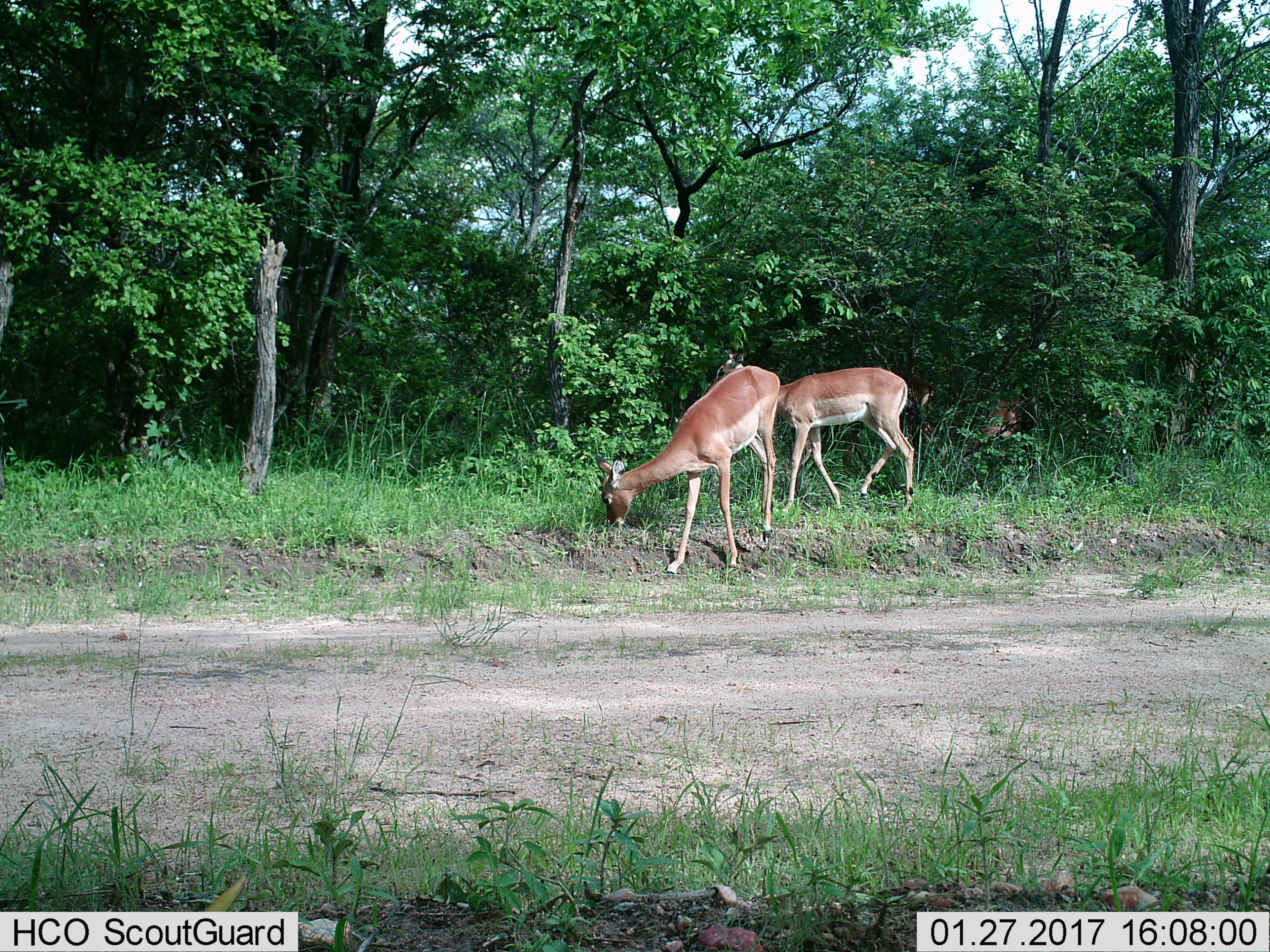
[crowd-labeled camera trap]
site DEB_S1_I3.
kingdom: Animalia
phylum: Chordata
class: Mammalia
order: Artiodactyla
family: Bovidae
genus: Aepyceros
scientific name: Aepyceros melampus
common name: impala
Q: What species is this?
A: Impala (Aepyceros melampus).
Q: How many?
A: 2.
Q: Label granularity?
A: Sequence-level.